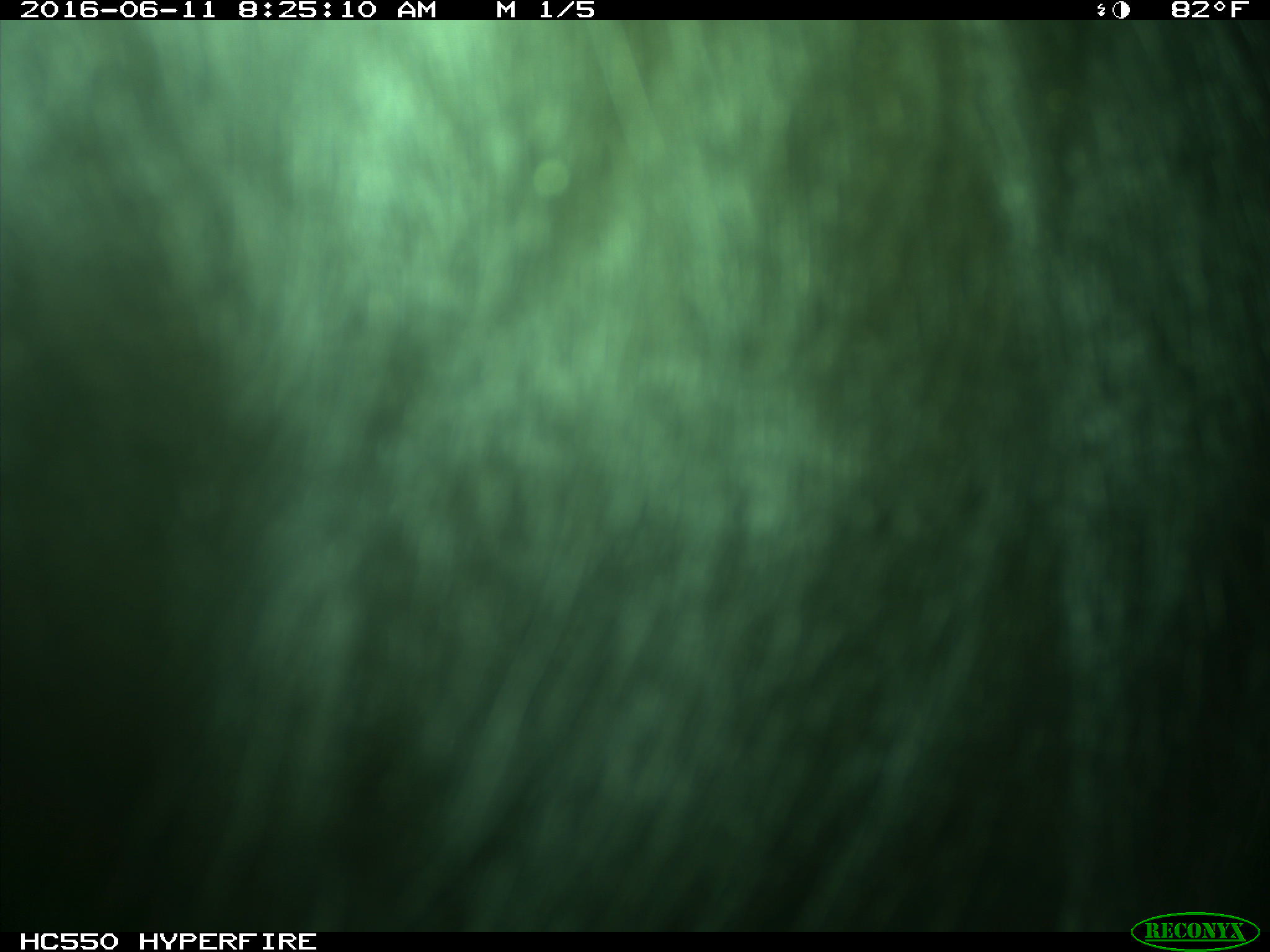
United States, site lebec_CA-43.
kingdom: Animalia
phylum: Chordata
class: Mammalia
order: Artiodactyla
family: Bovidae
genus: Bos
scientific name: Bos taurus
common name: domestic cow